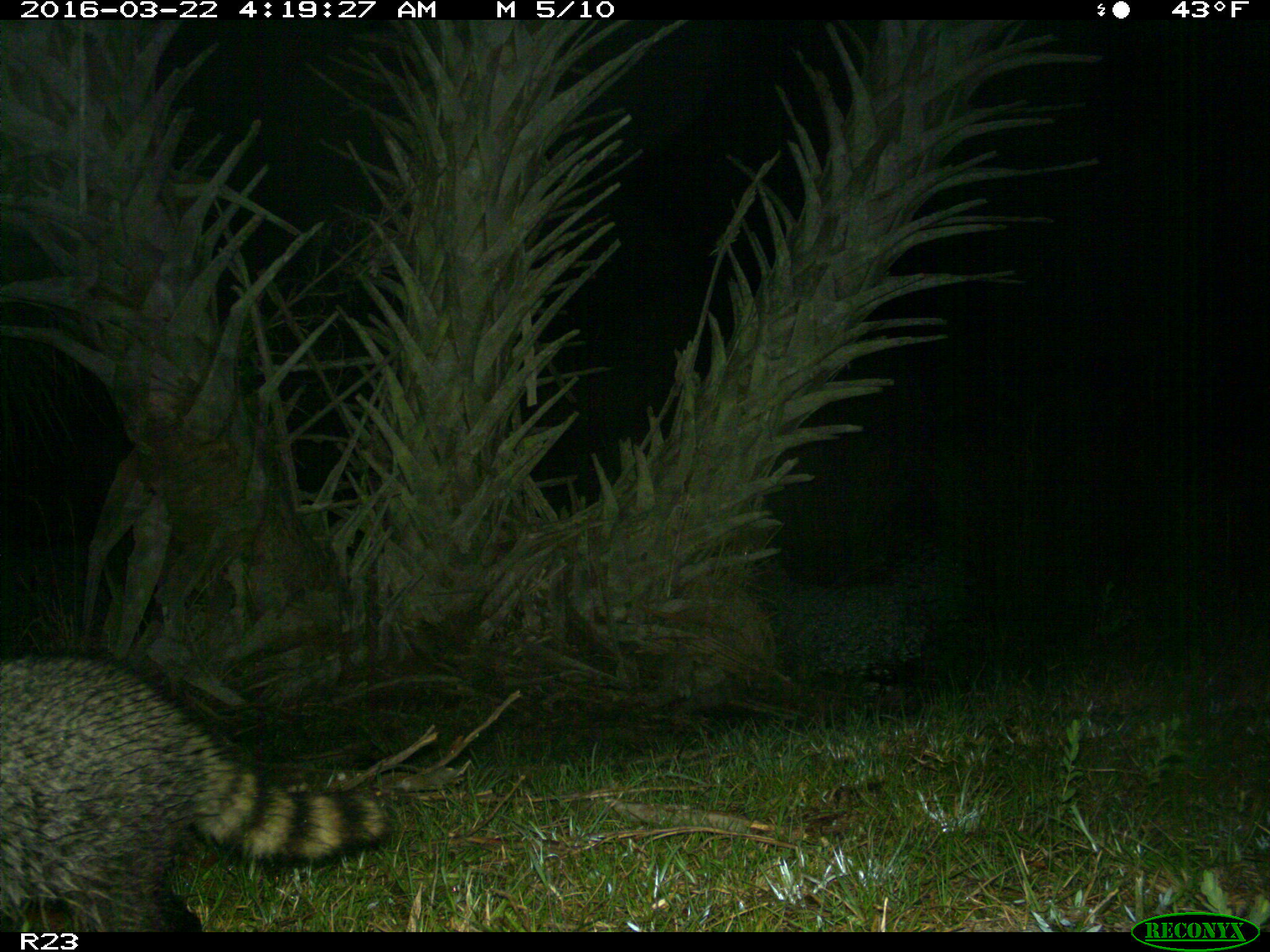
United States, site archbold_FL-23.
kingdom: Animalia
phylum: Chordata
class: Mammalia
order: Carnivora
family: Procyonidae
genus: Procyon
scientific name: Procyon lotor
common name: common raccoon